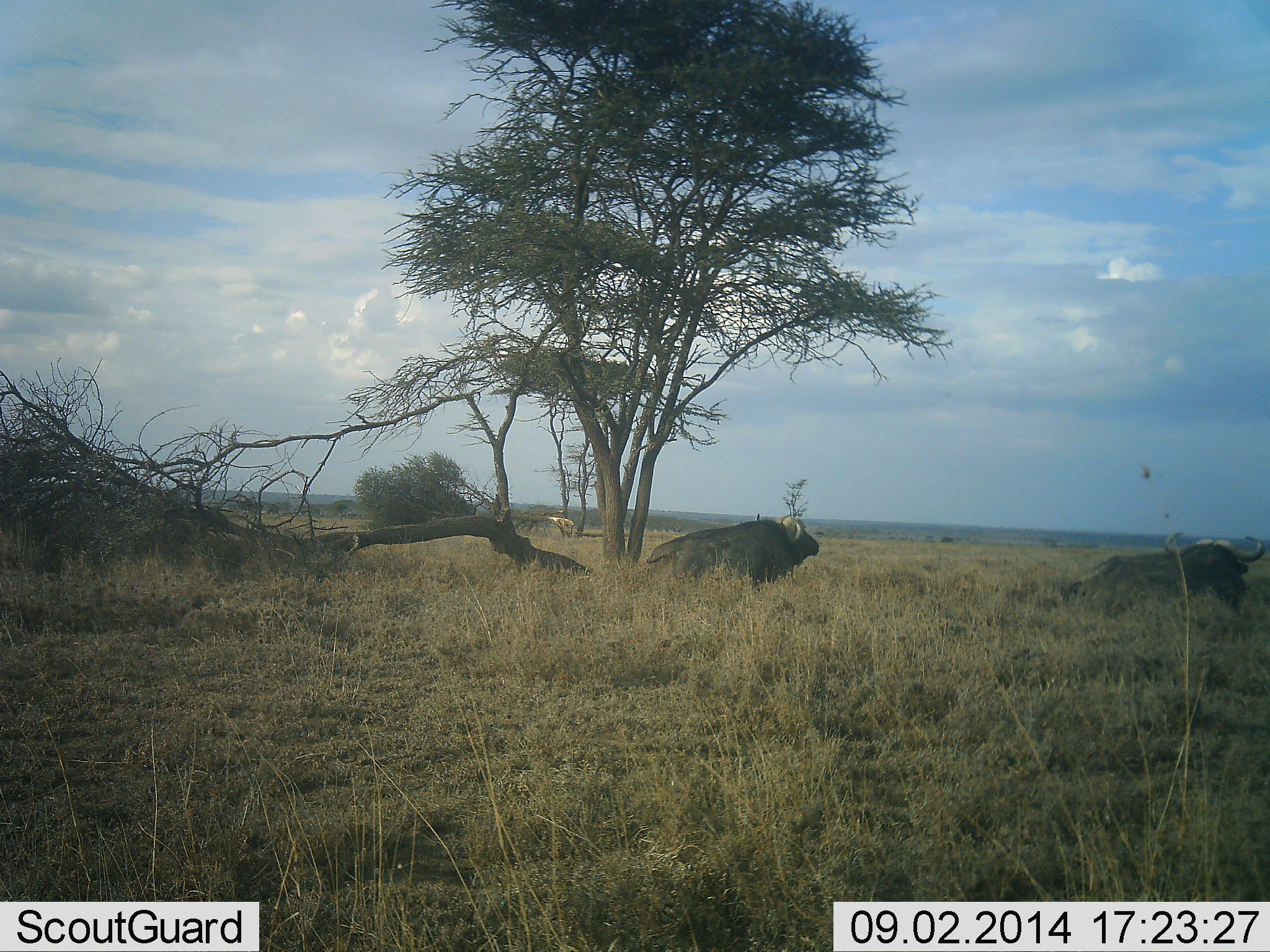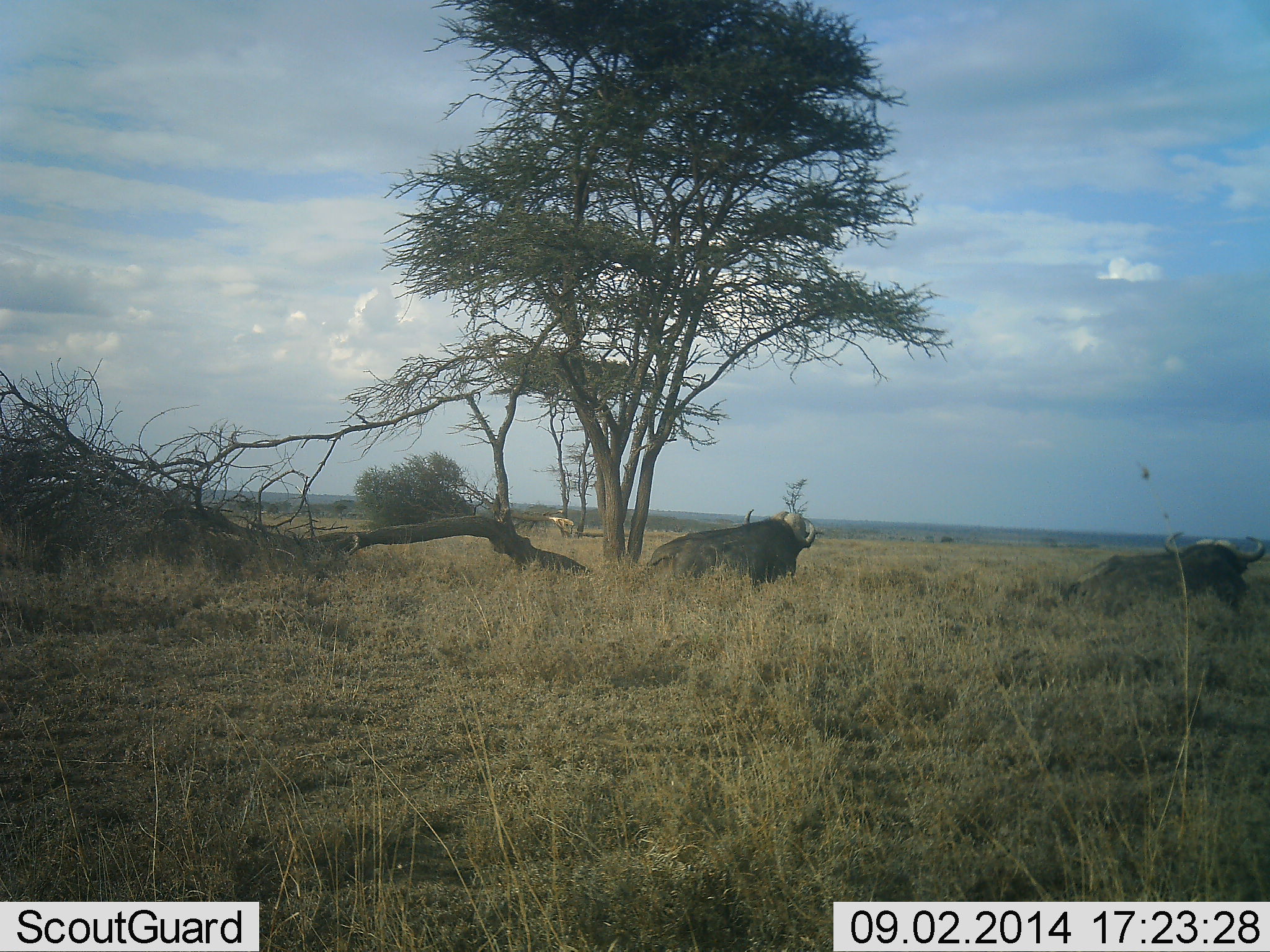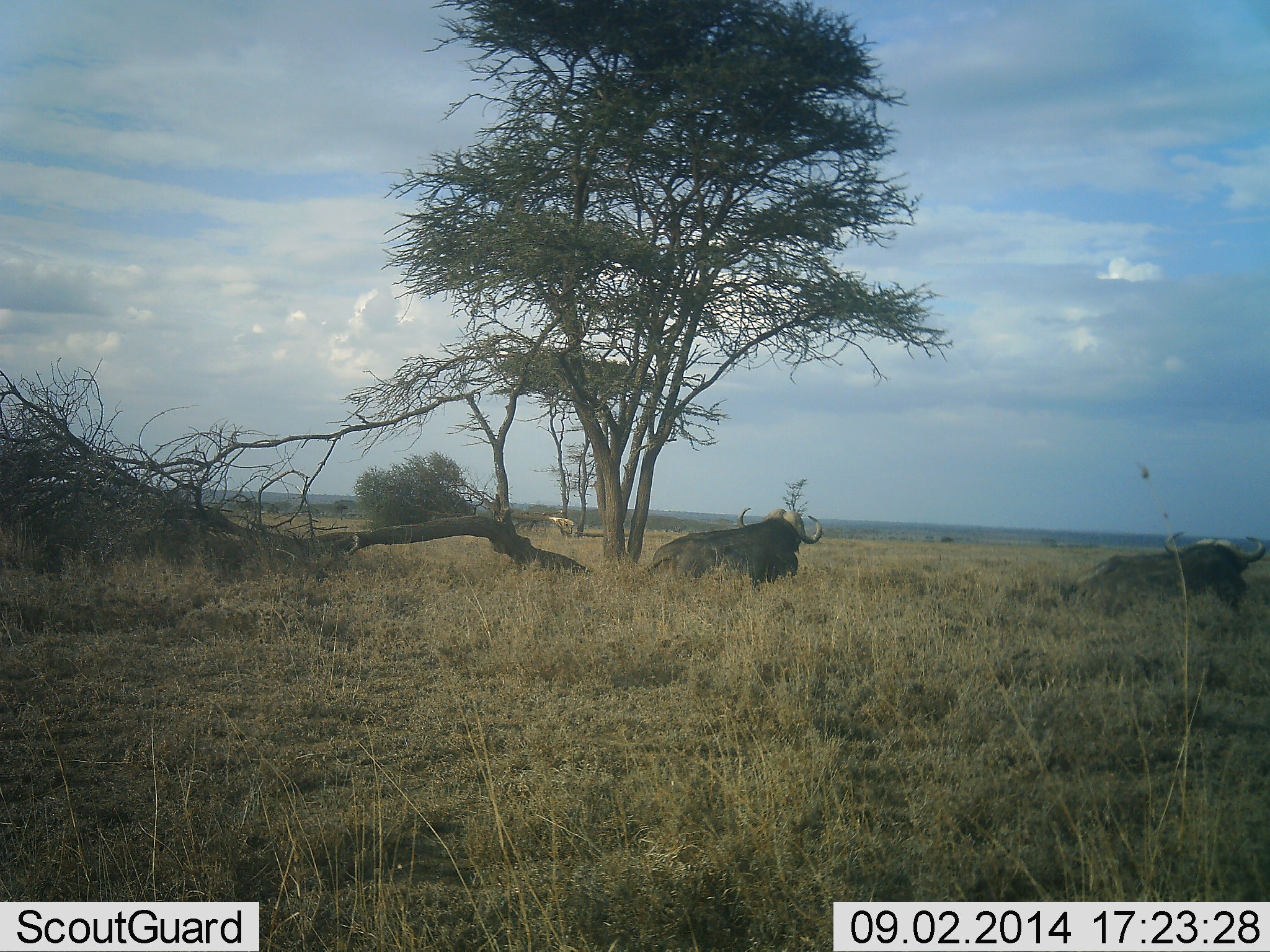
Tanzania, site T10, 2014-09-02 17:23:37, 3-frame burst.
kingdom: Animalia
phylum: Chordata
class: Mammalia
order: Artiodactyla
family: Bovidae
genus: Syncerus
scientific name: Syncerus caffer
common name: cape buffalo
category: buffalo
Buffalo (cape buffalo) (Syncerus caffer), count 2. Behavior (volunteer vote fractions): standing 20%, resting 80%, moving 0%, interacting 0%. Young present (vote fraction): 0%. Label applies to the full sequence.